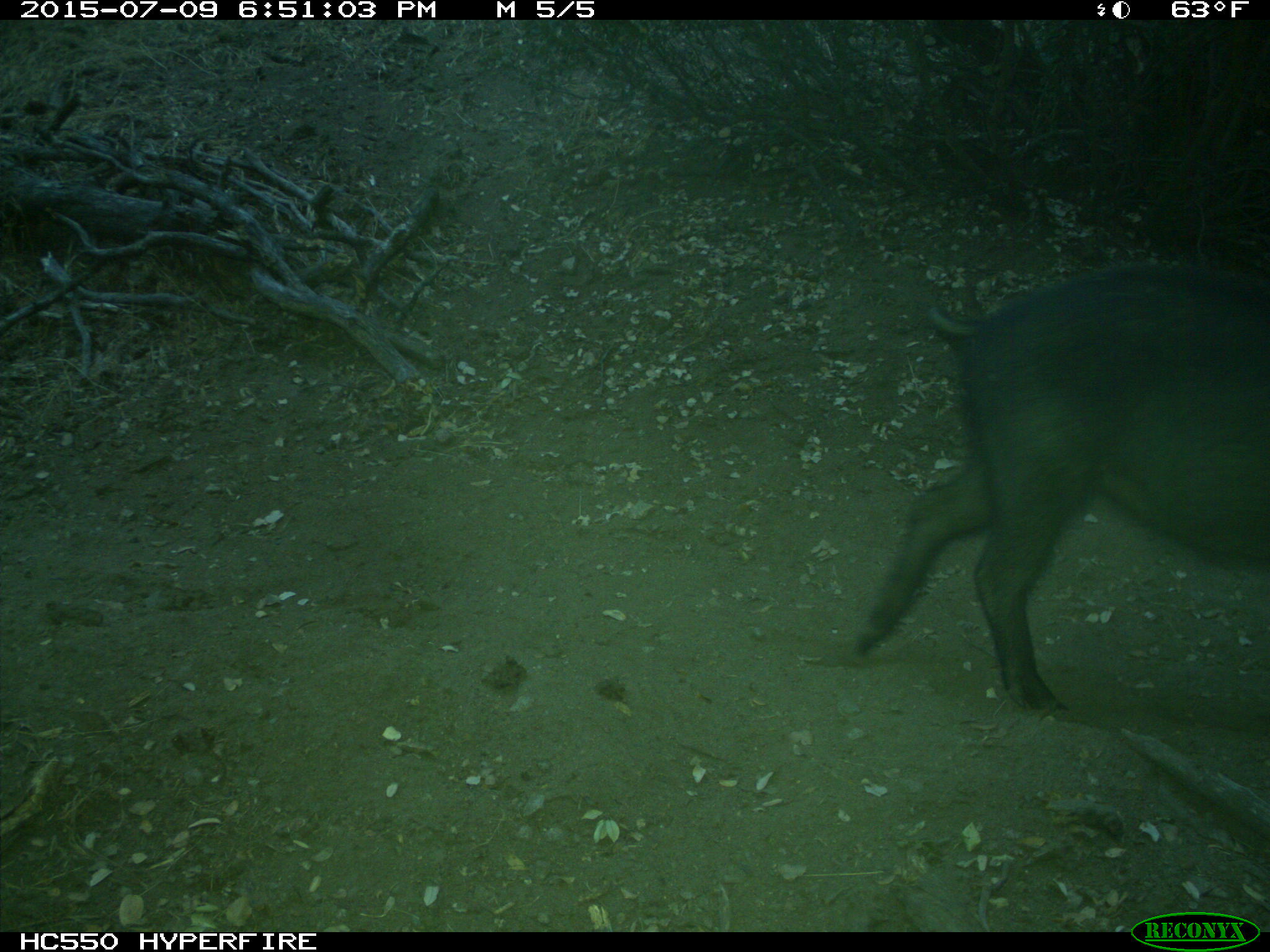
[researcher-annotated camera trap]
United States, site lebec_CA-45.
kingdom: Animalia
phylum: Chordata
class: Mammalia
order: Artiodactyla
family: Suidae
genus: Sus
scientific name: Sus scrofa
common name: wild boar